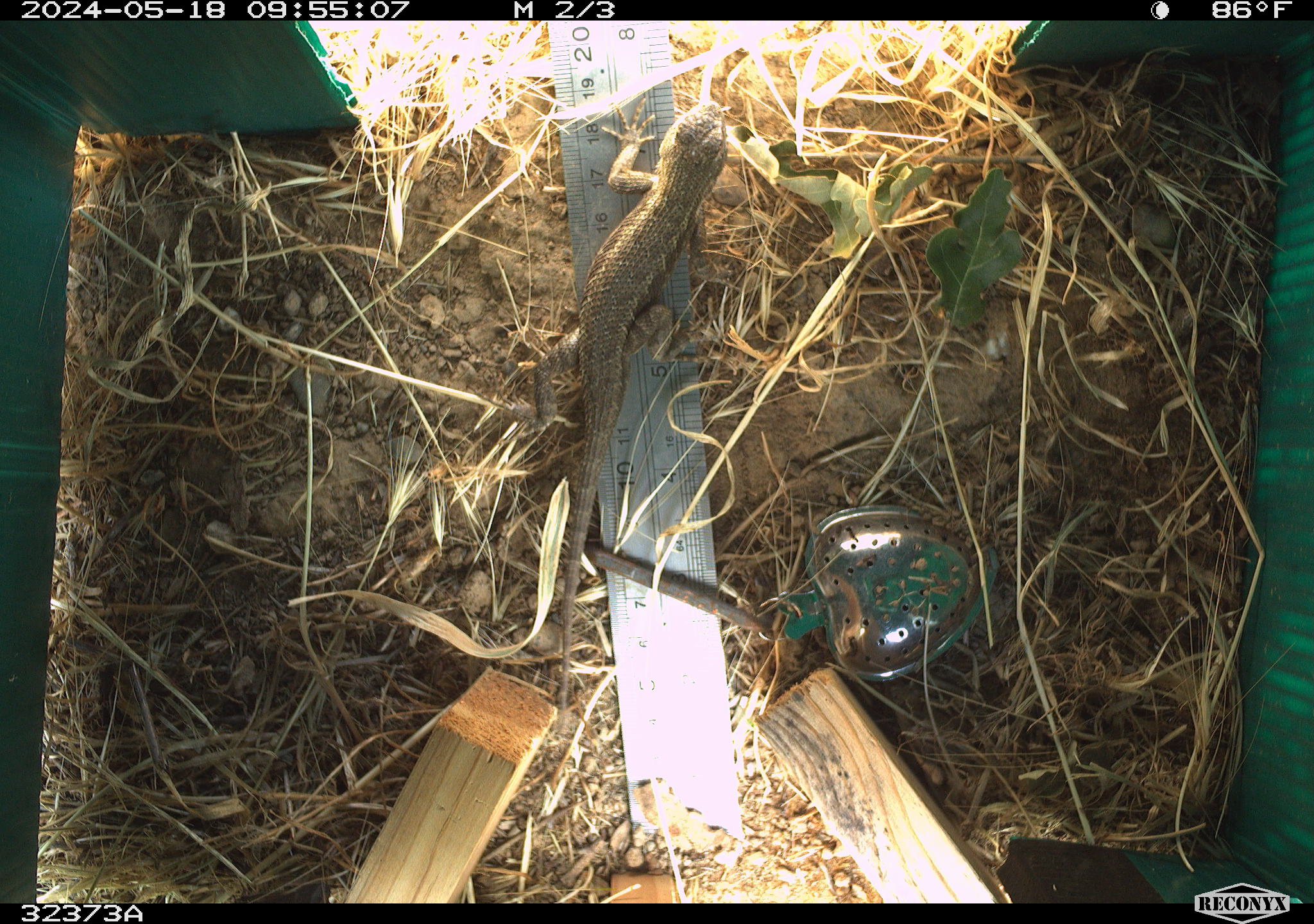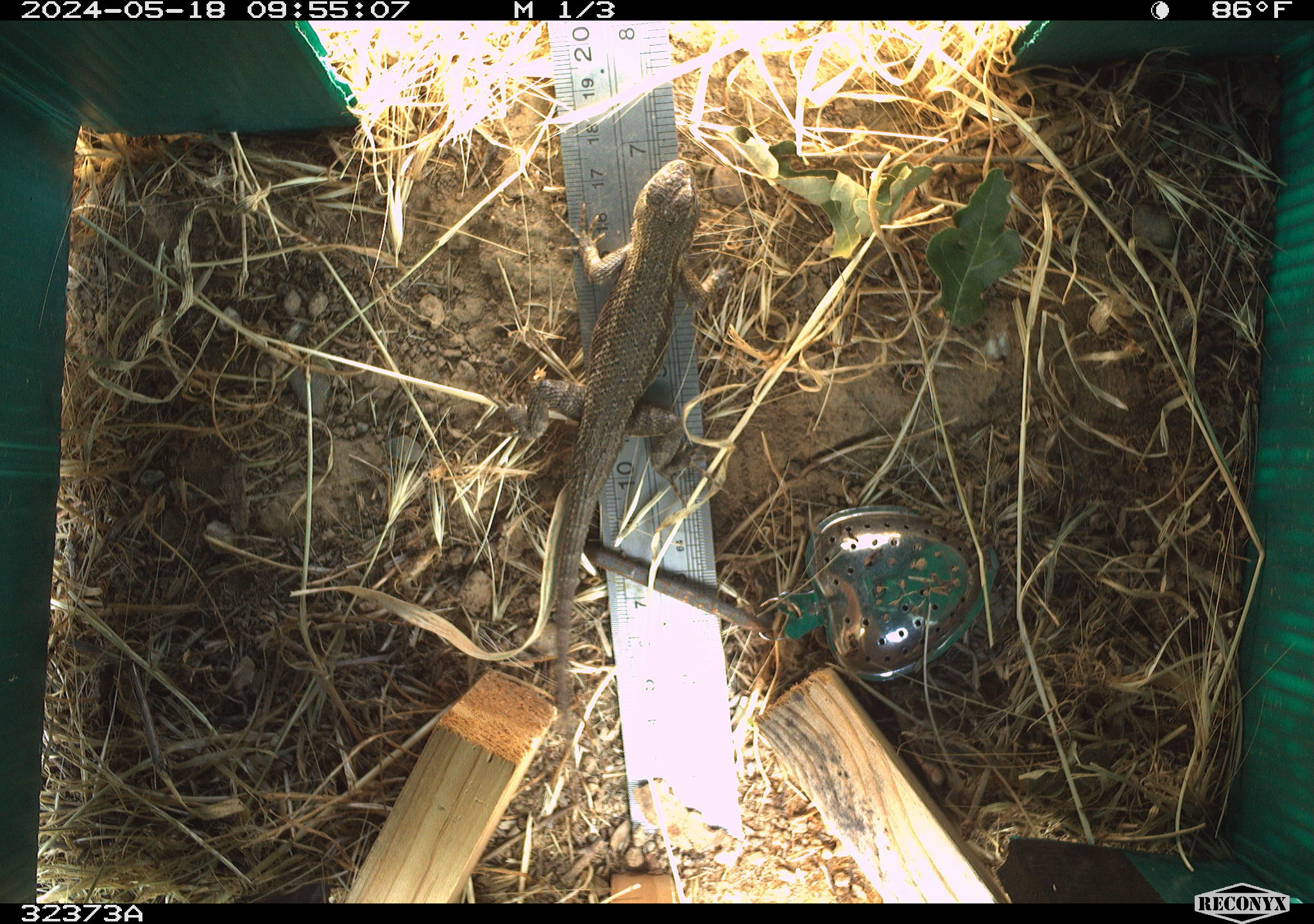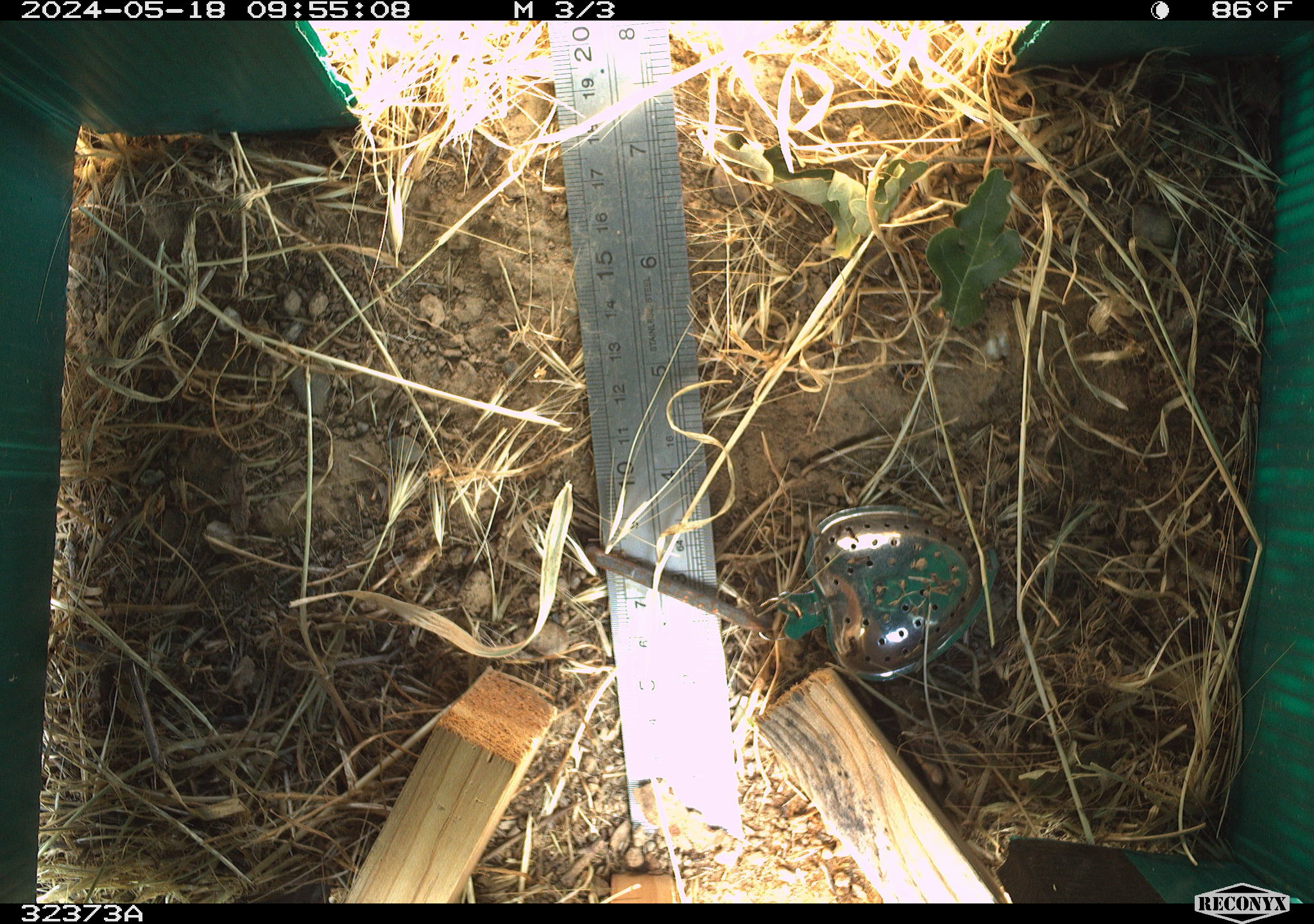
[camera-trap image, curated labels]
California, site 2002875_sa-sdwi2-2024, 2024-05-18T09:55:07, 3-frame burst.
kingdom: Animalia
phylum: Chordata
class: Reptilia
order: Squamata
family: Phrynosomatidae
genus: Sceloporus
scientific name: Sceloporus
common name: spiny lizards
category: sceloporus species